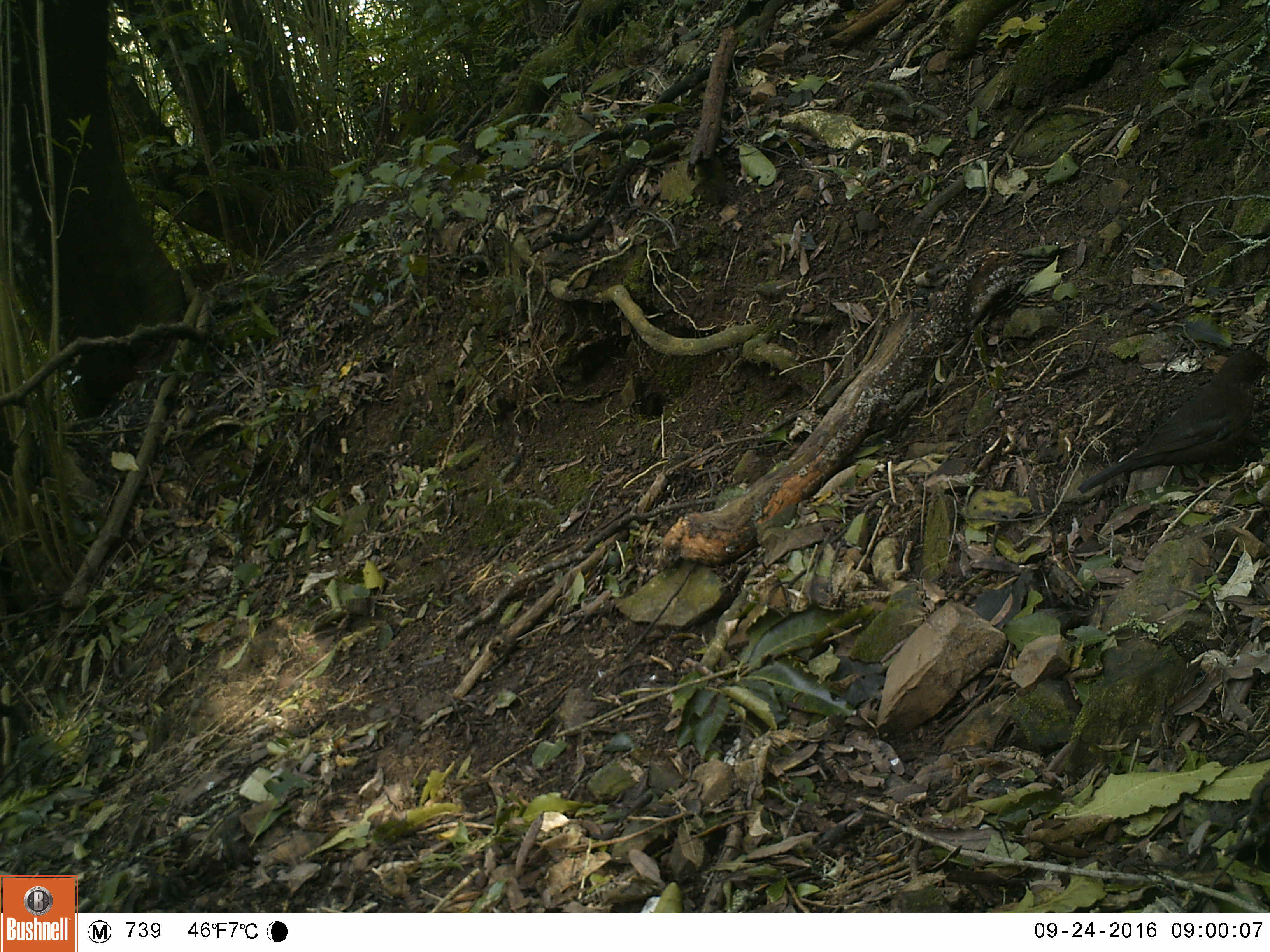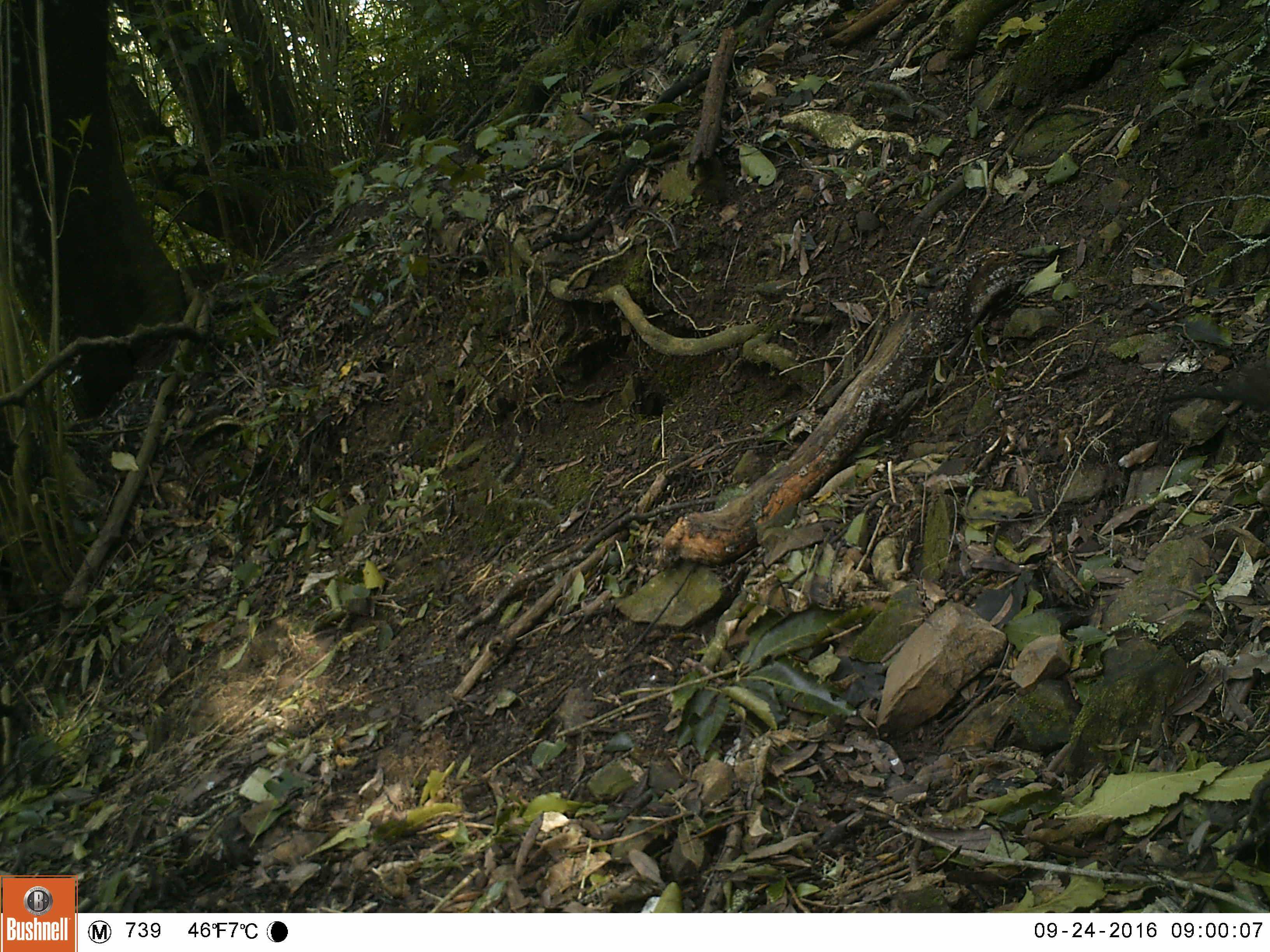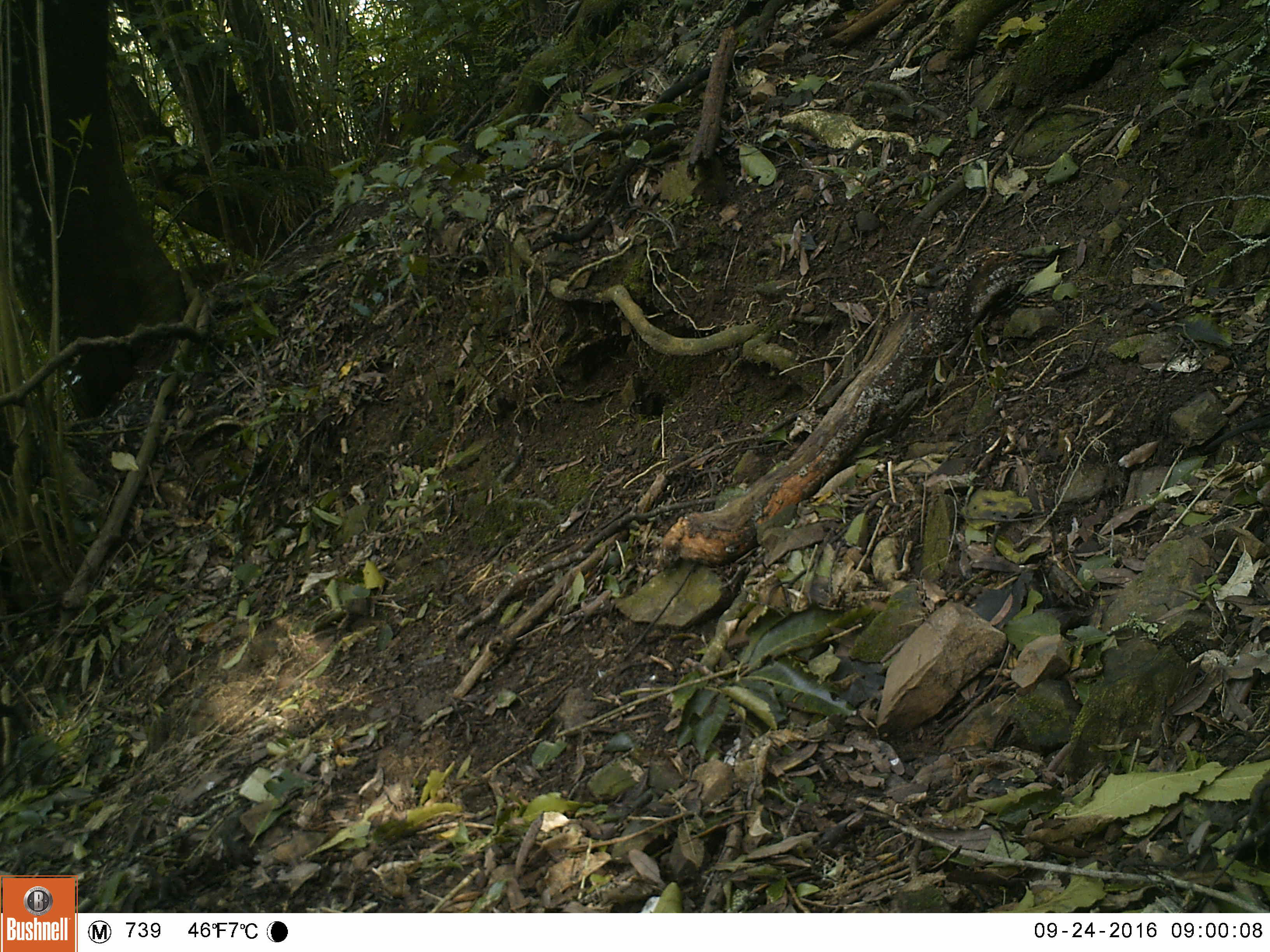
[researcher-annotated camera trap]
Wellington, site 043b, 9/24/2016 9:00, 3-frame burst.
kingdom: Animalia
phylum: Chordata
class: Aves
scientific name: Aves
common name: bird